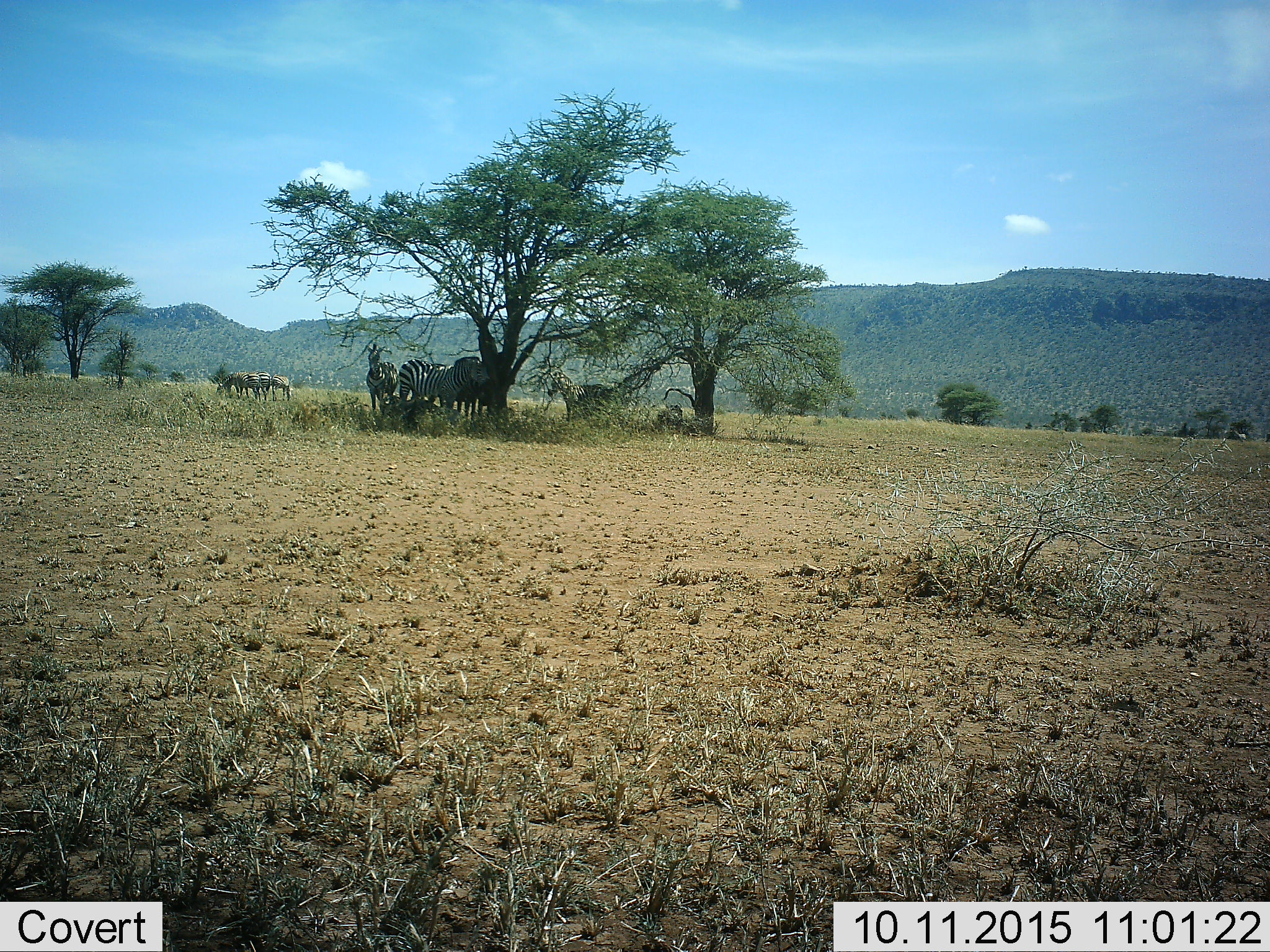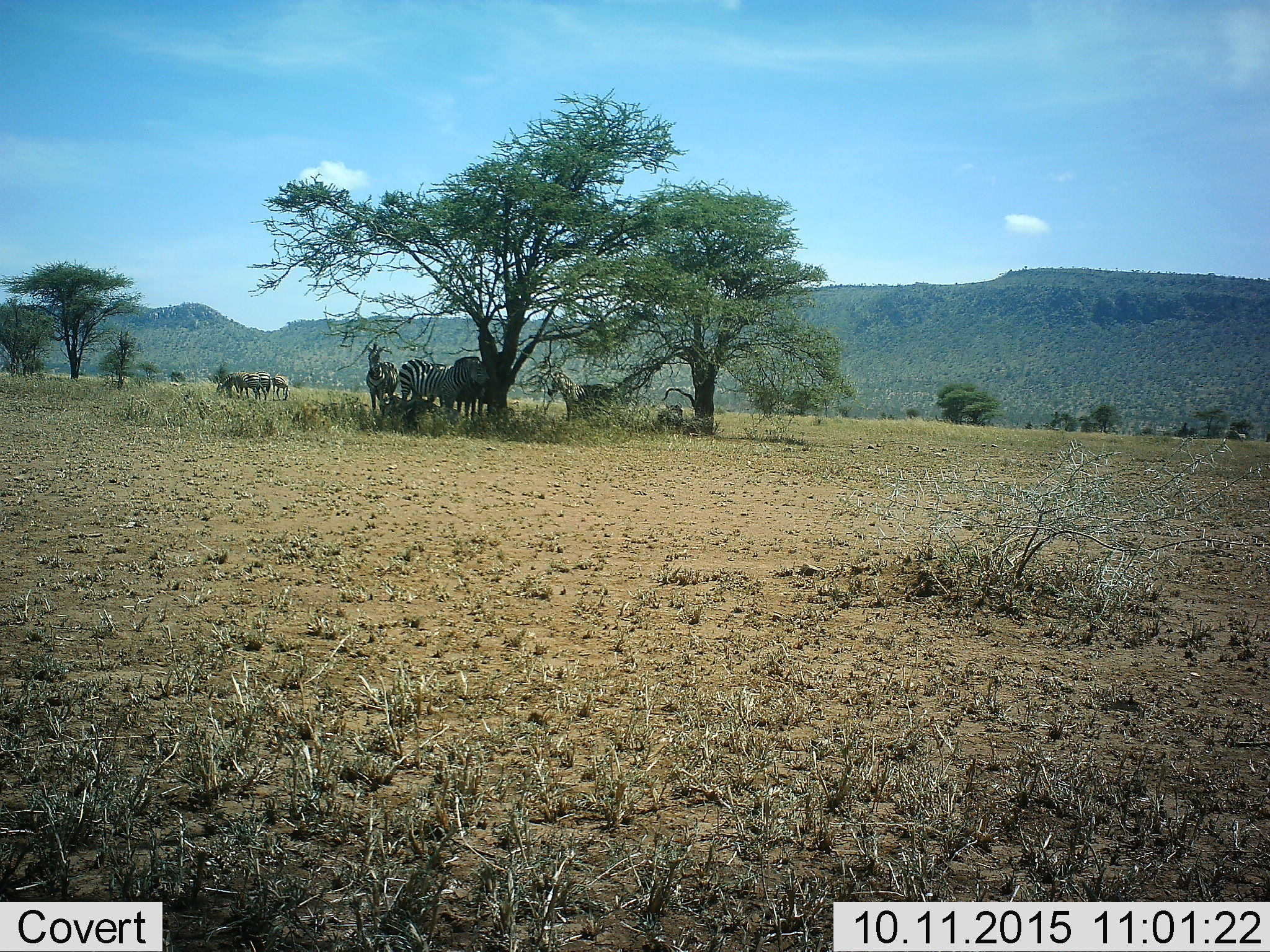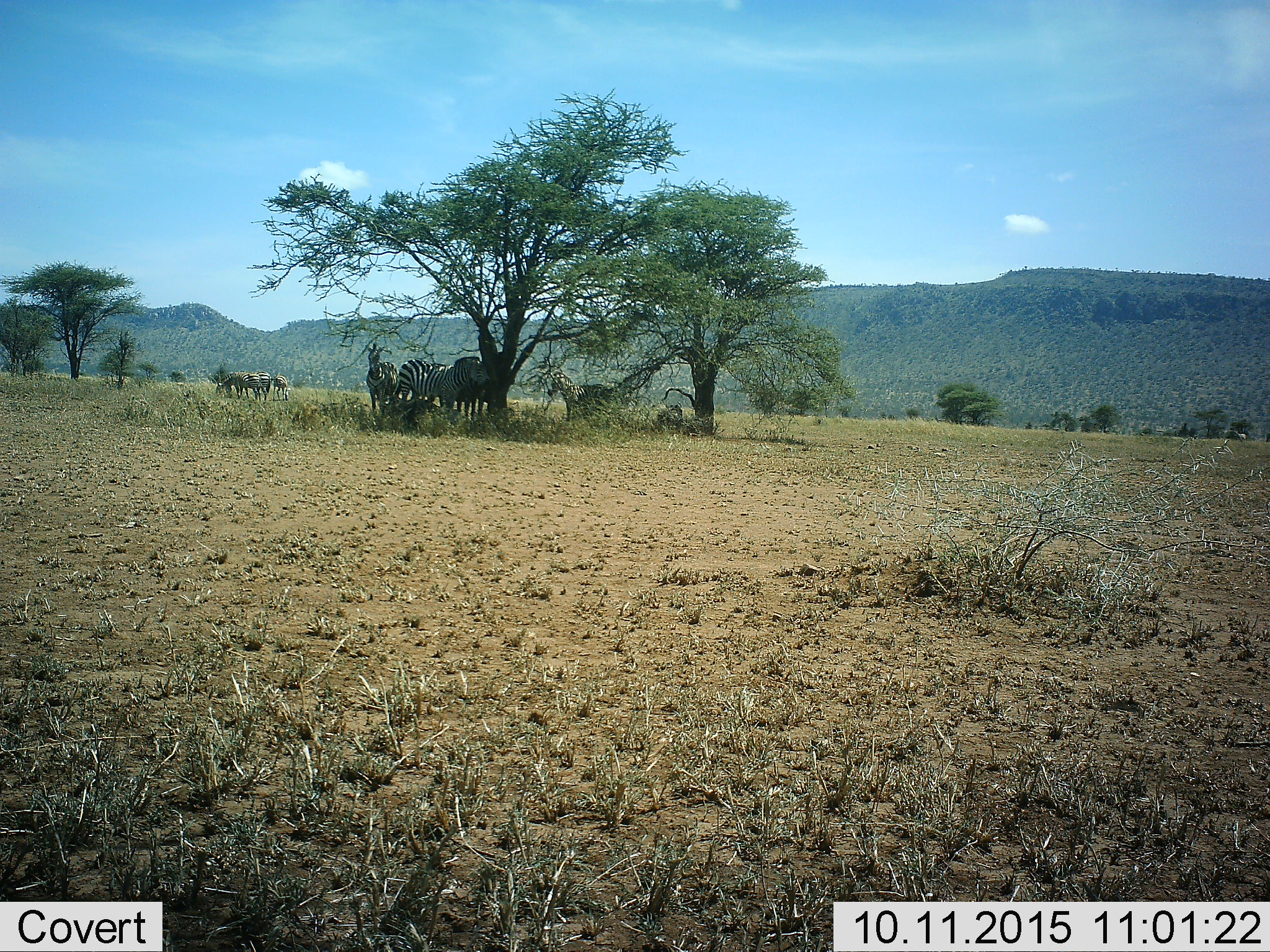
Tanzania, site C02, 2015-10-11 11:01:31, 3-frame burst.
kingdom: Animalia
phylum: Chordata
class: Mammalia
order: Perissodactyla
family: Equidae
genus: Equus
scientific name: Equus quagga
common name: plains zebra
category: zebra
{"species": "zebra (plains zebra) (Equus quagga)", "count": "8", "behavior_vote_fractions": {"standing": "95%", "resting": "15%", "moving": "0%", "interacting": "15%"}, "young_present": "5%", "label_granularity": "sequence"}